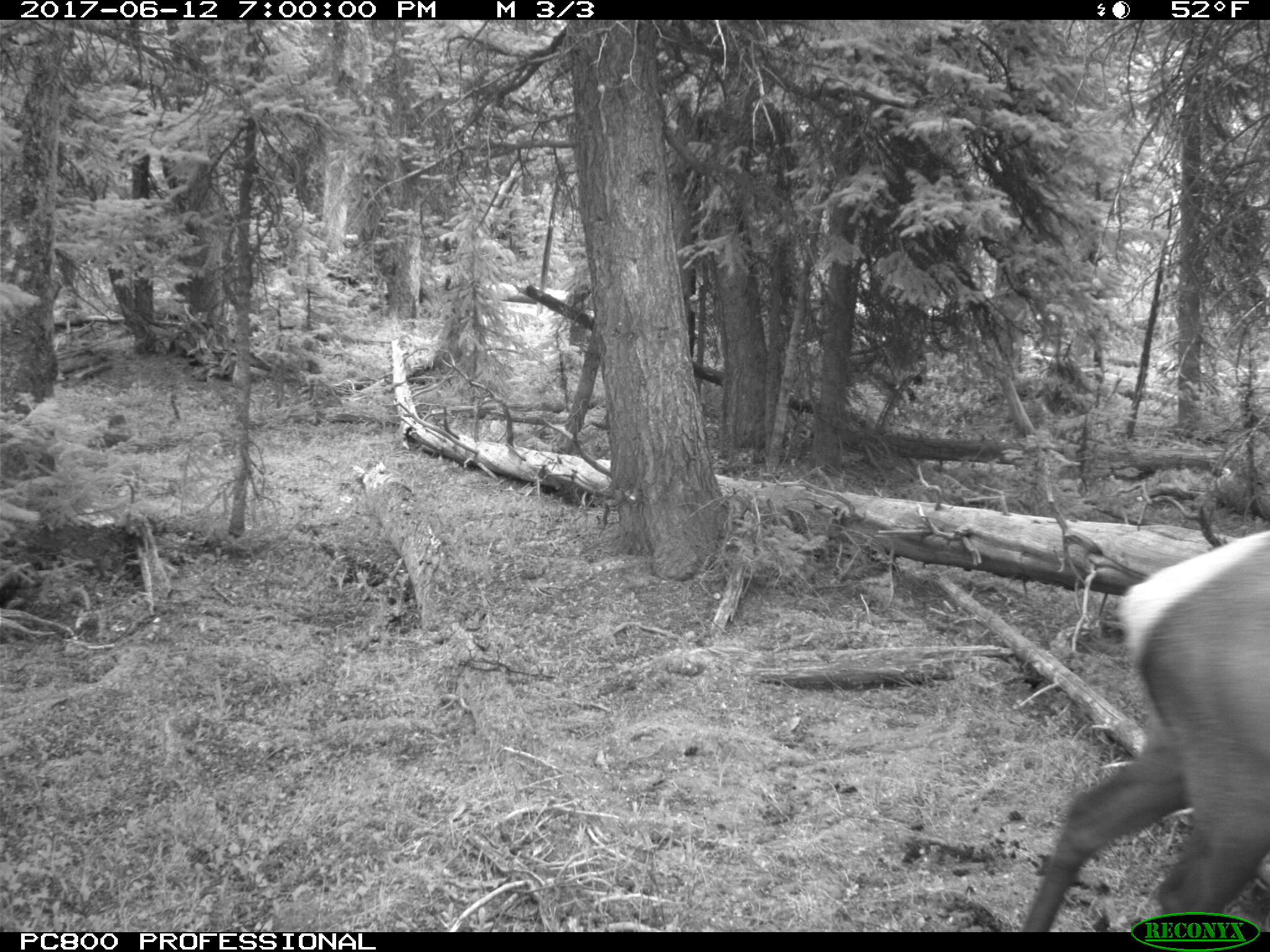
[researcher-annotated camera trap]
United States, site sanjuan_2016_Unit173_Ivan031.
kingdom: Animalia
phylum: Chordata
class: Mammalia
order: Artiodactyla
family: Cervidae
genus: Cervus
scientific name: Cervus elaphus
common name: red deer